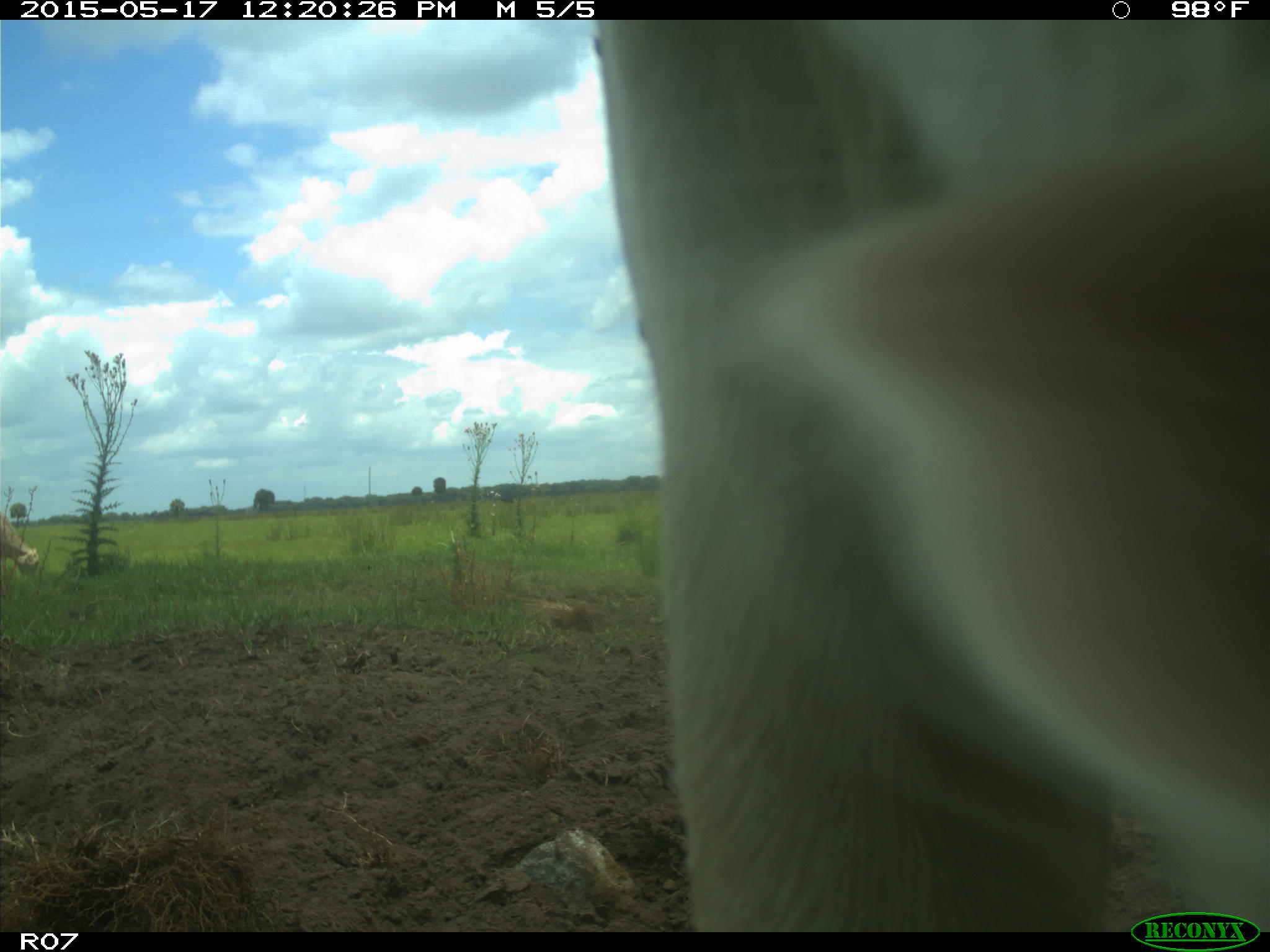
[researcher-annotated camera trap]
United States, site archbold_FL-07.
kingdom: Animalia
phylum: Chordata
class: Mammalia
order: Artiodactyla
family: Bovidae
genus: Bos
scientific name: Bos taurus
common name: domestic cow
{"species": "Bos taurus (domestic cow)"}